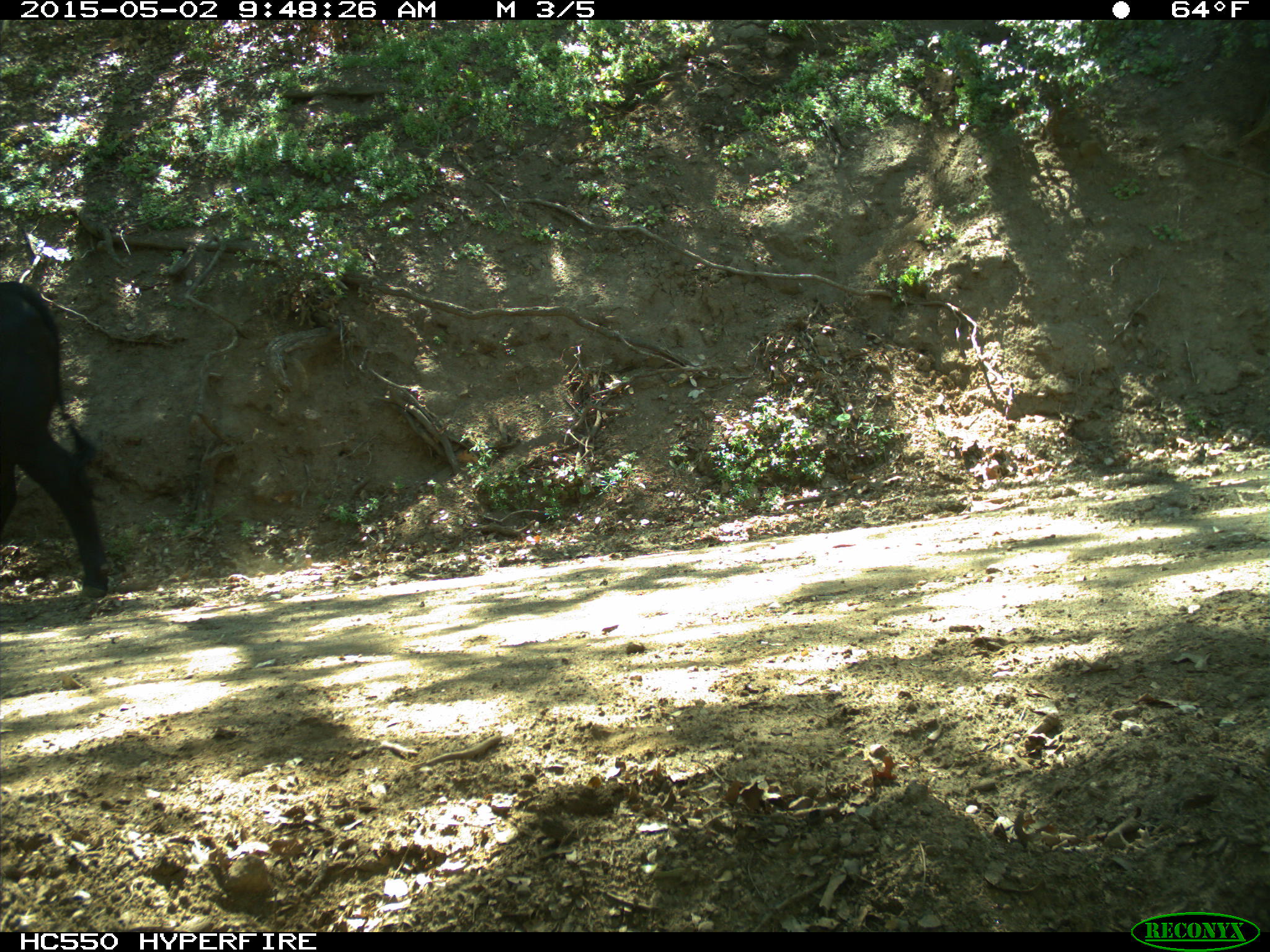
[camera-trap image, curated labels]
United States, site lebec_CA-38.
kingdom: Animalia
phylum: Chordata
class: Mammalia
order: Artiodactyla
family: Bovidae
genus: Bos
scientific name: Bos taurus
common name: domestic cow